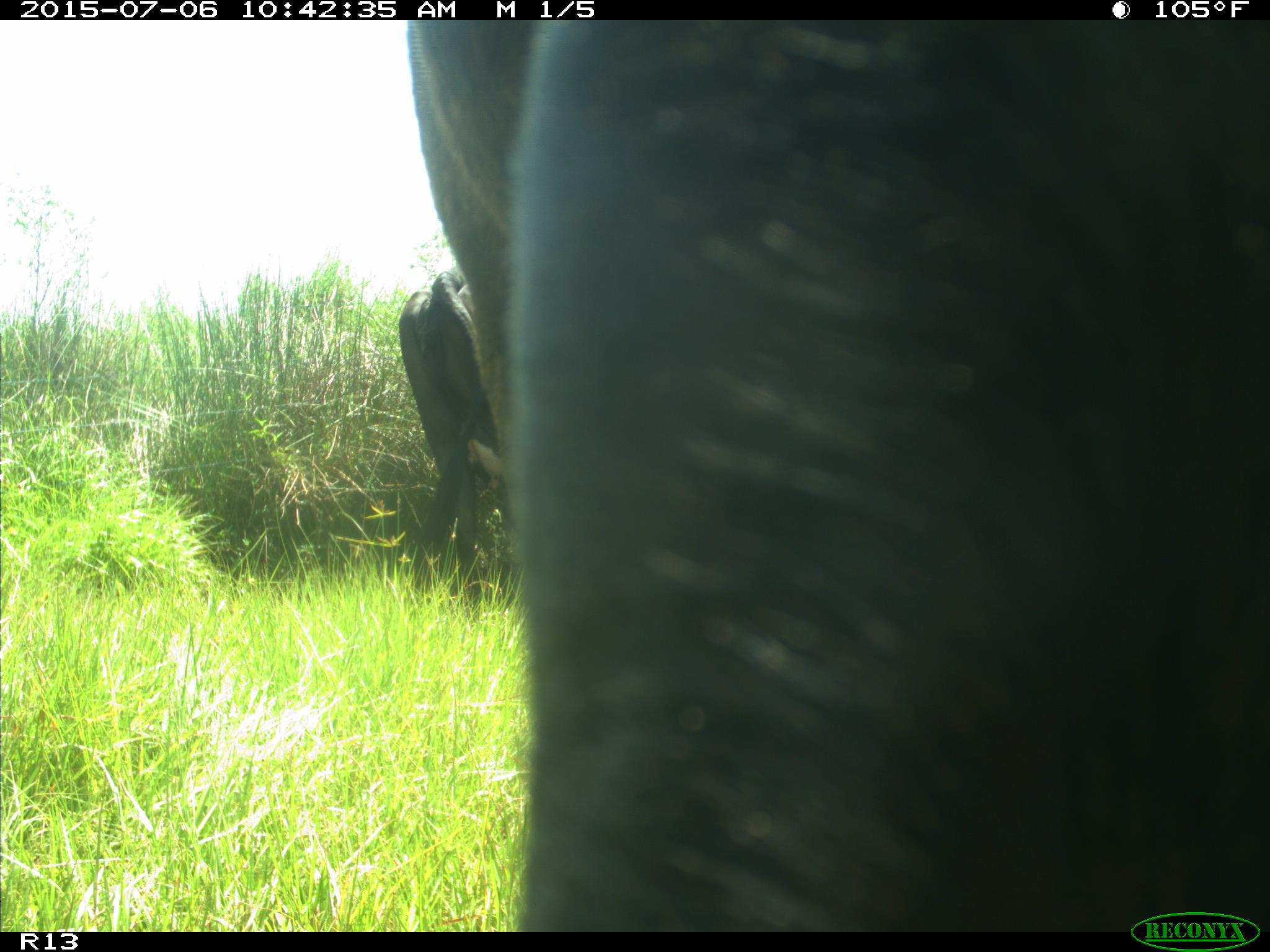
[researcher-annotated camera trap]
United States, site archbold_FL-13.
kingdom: Animalia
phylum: Chordata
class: Mammalia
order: Artiodactyla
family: Bovidae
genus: Bos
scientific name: Bos taurus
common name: domestic cow